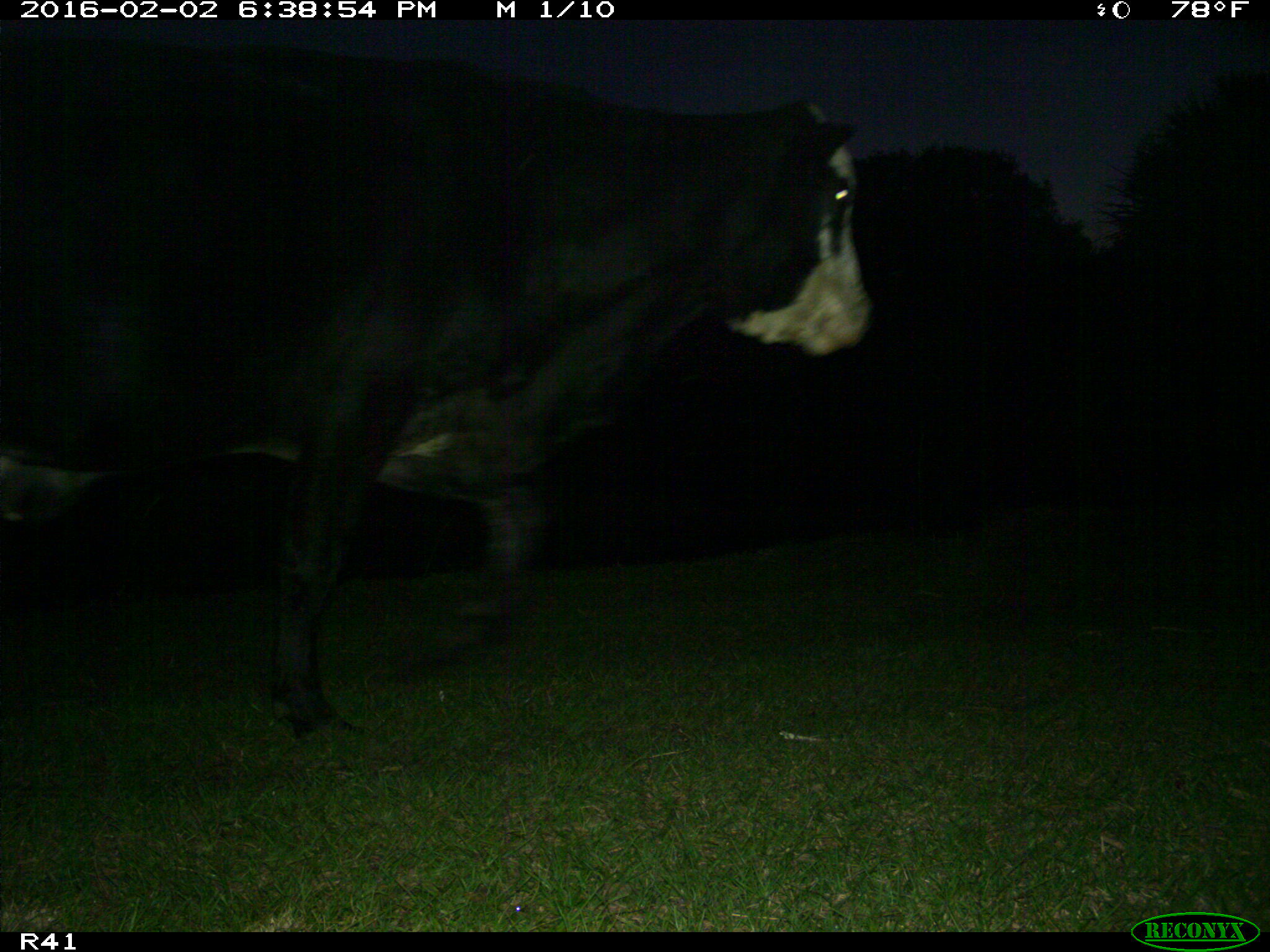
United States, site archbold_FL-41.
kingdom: Animalia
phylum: Chordata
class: Mammalia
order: Artiodactyla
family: Bovidae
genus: Bos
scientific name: Bos taurus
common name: domestic cow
Bos taurus (domestic cow).